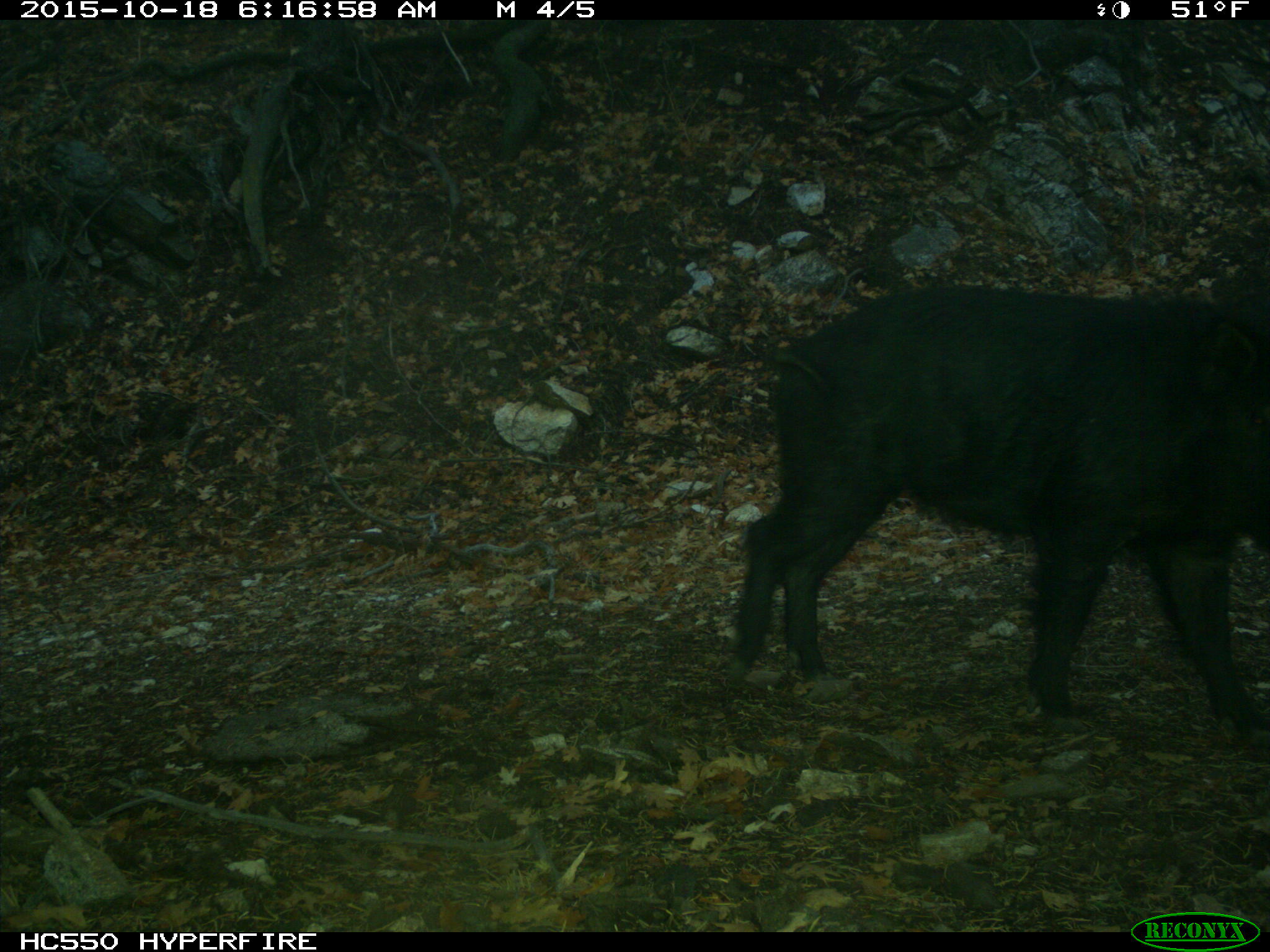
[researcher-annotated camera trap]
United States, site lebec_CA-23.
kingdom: Animalia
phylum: Chordata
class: Mammalia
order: Artiodactyla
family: Suidae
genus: Sus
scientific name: Sus scrofa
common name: wild boar